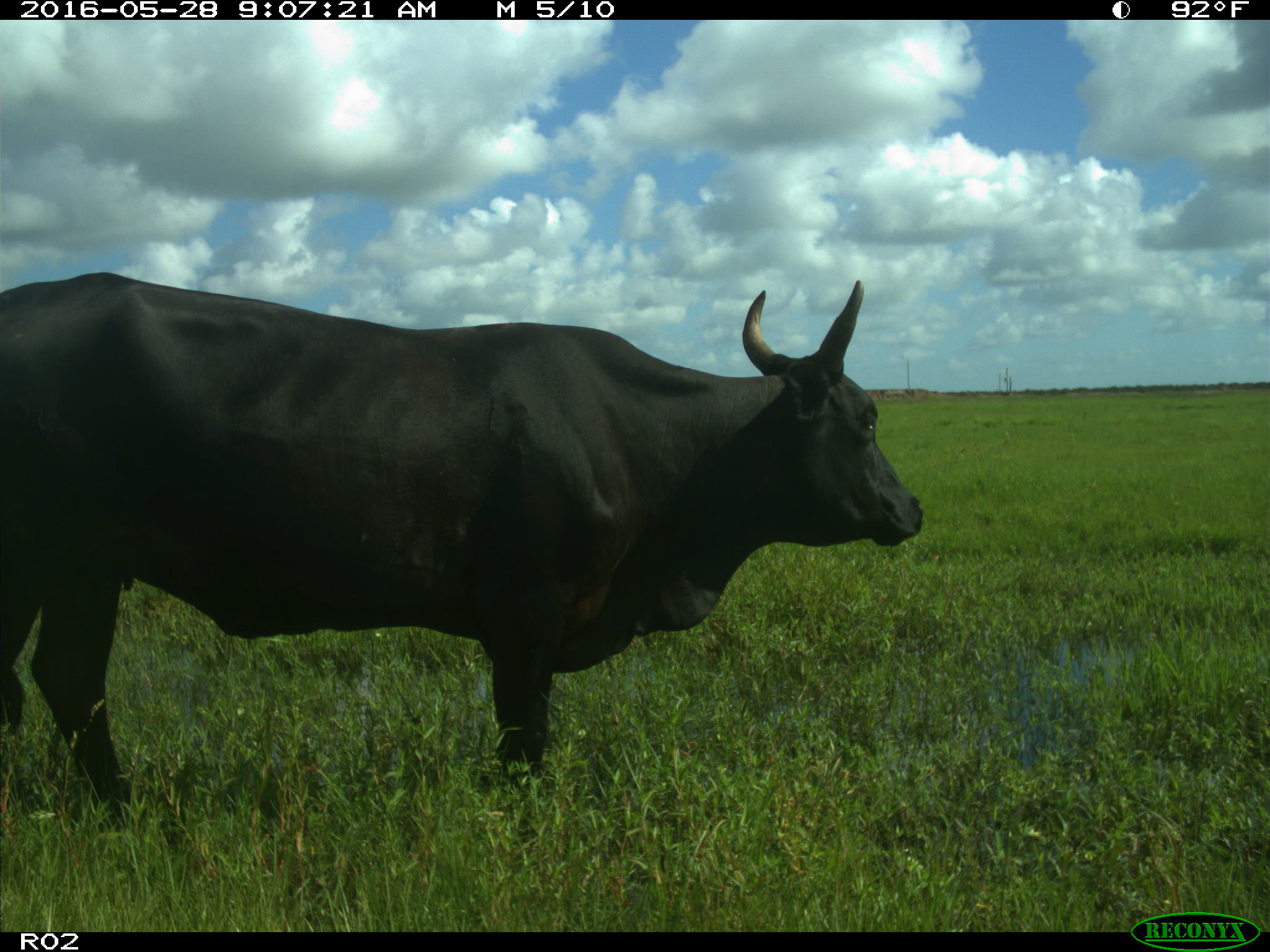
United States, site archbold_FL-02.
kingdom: Animalia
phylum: Chordata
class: Mammalia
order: Artiodactyla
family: Bovidae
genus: Bos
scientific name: Bos taurus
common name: domestic cow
Bos taurus (domestic cow).